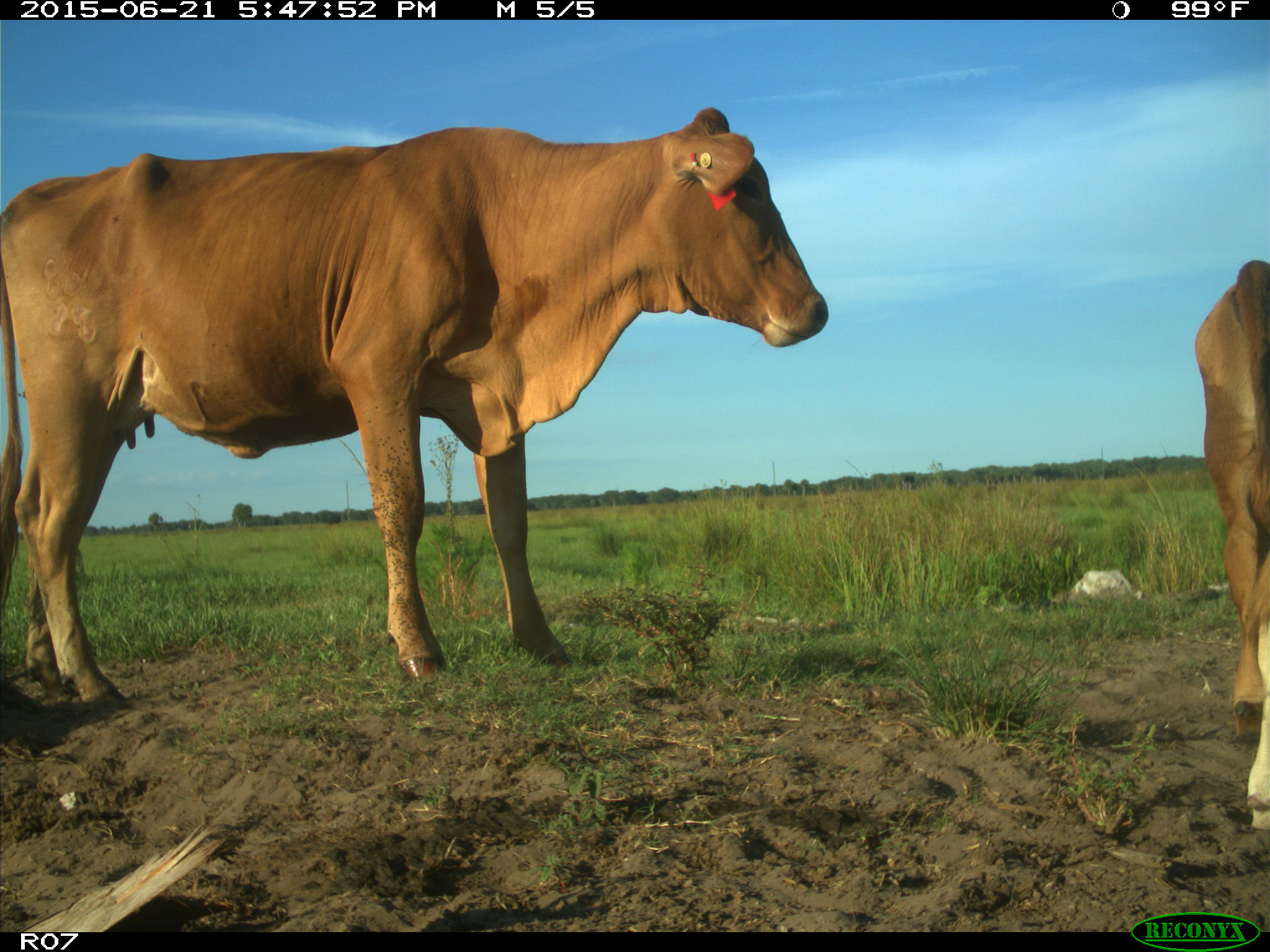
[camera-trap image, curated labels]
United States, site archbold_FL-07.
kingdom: Animalia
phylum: Chordata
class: Mammalia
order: Artiodactyla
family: Bovidae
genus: Bos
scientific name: Bos taurus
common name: domestic cow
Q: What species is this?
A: Bos taurus (domestic cow).